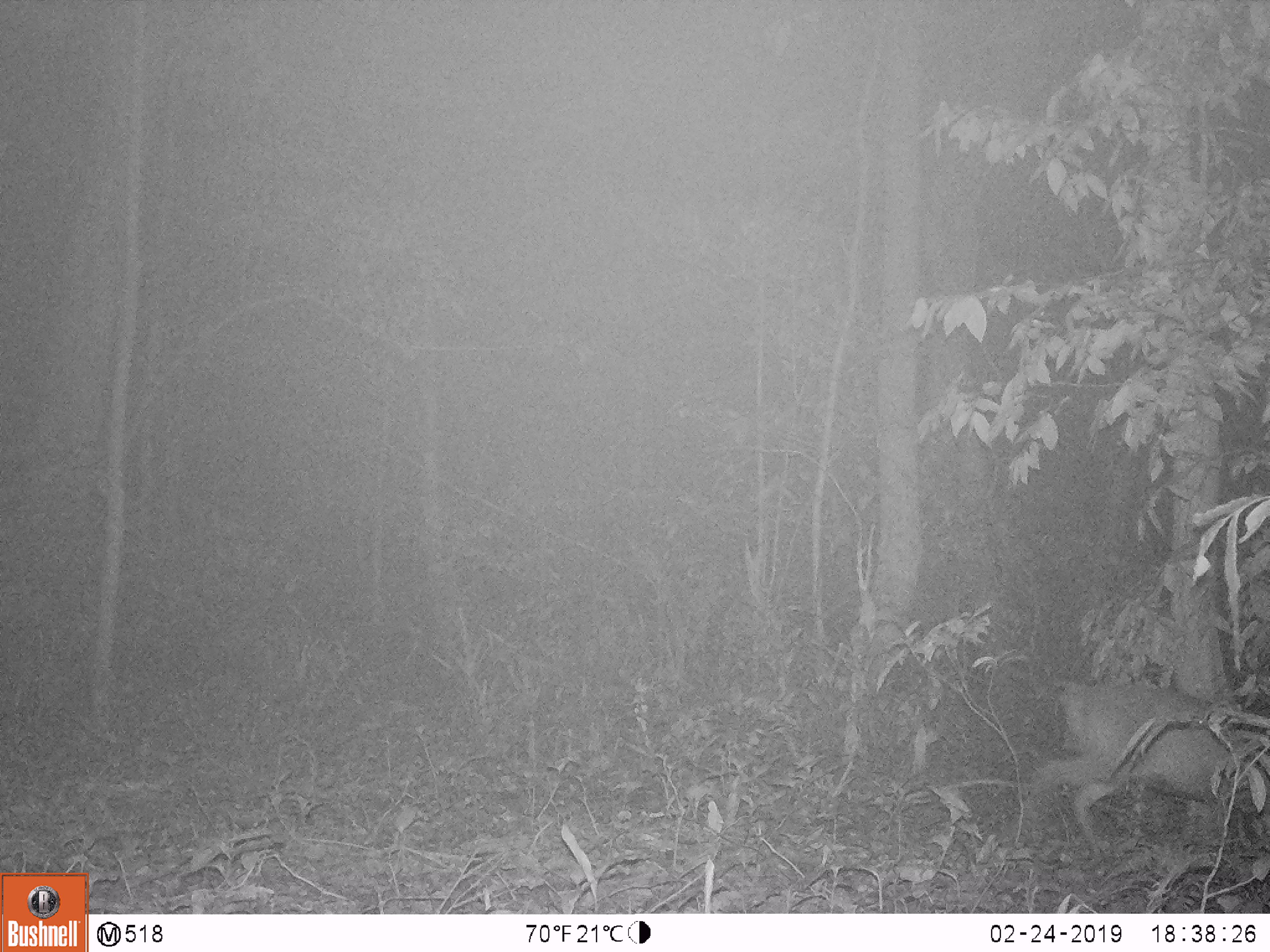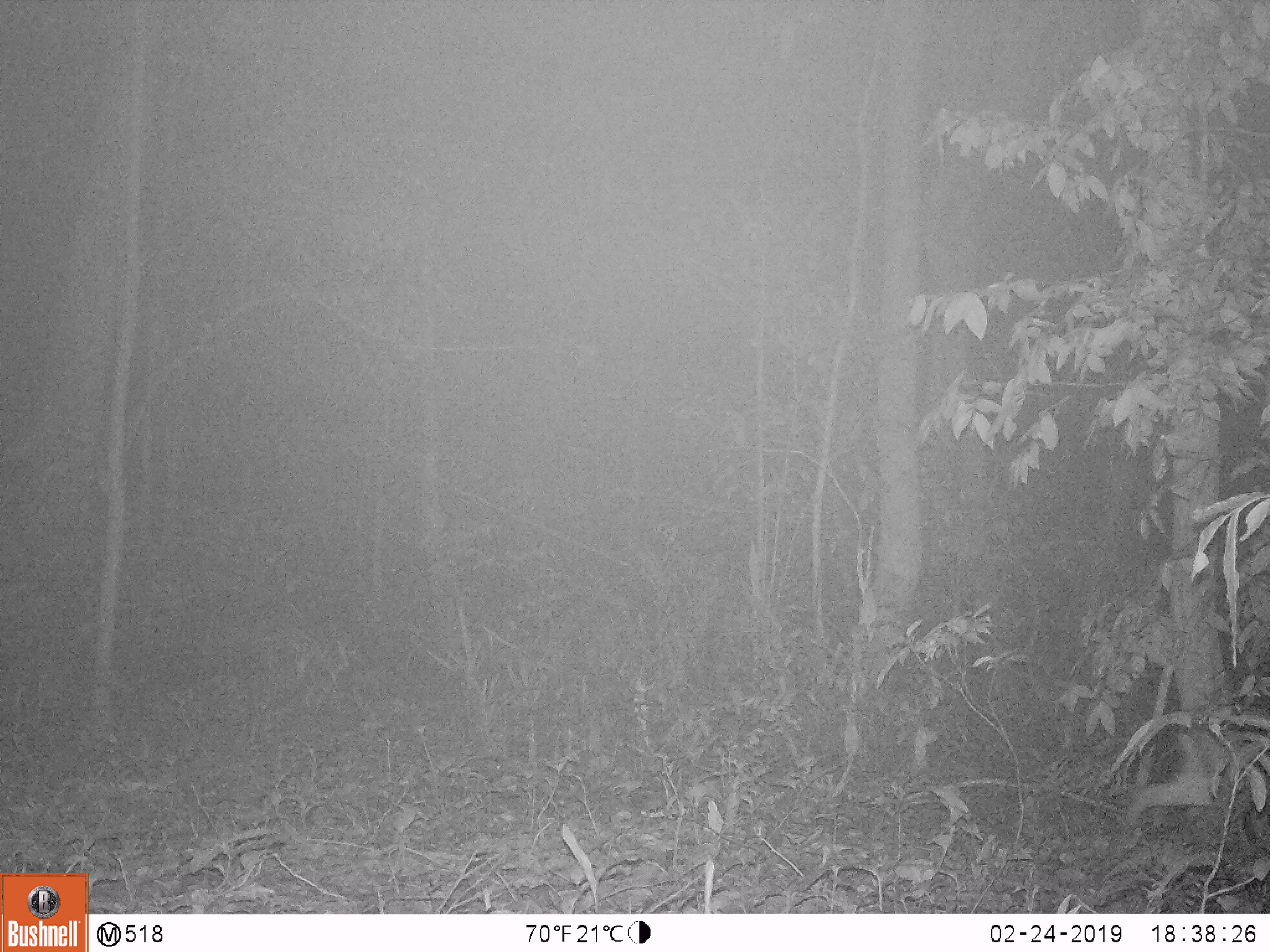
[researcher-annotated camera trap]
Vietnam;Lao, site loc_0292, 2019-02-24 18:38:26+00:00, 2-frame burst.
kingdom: Animalia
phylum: Chordata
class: Mammalia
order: Artiodactyla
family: Cervidae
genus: Muntiacus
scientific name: Muntiacus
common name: muntjacs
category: unidentified muntjac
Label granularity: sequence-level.